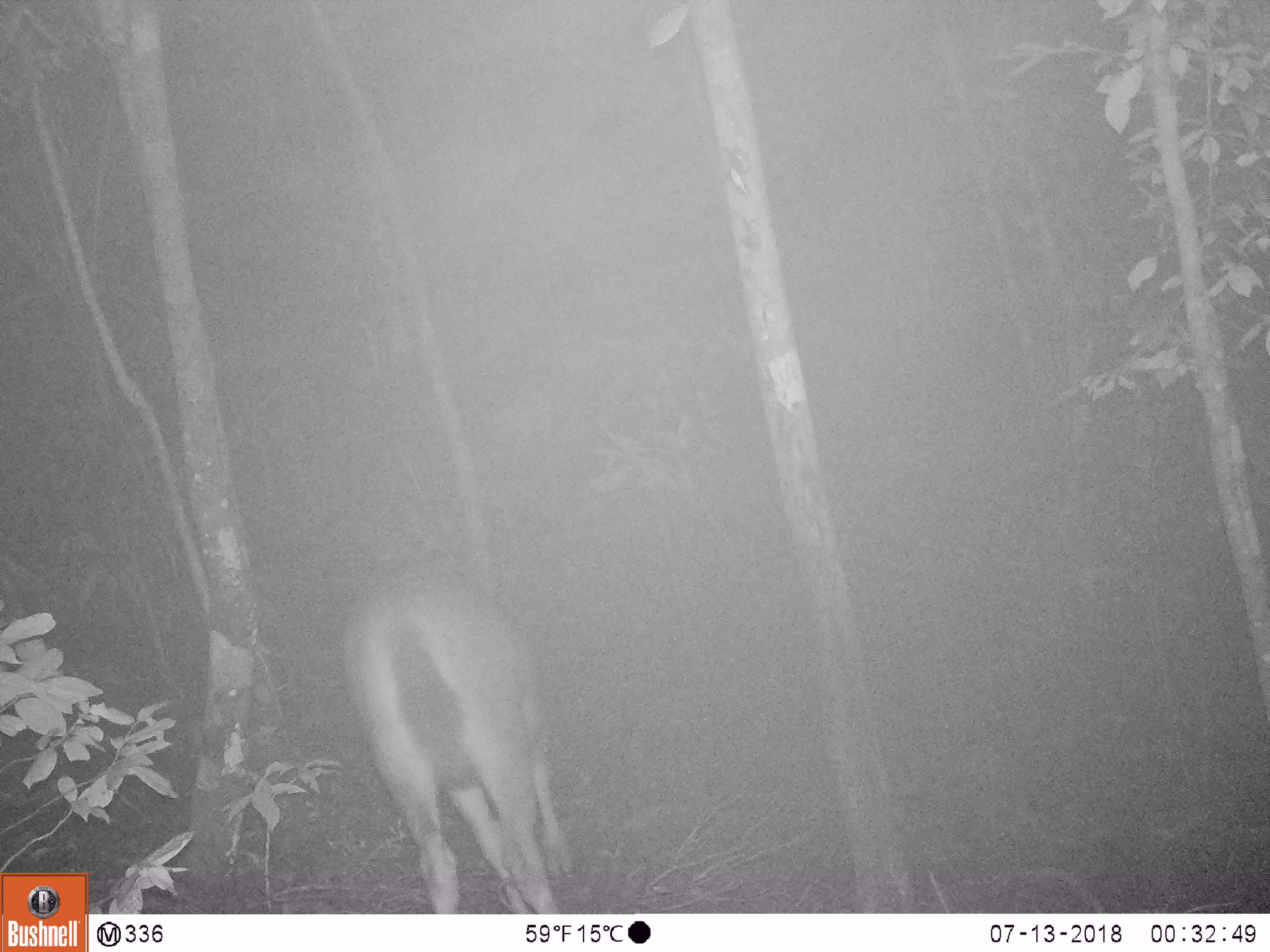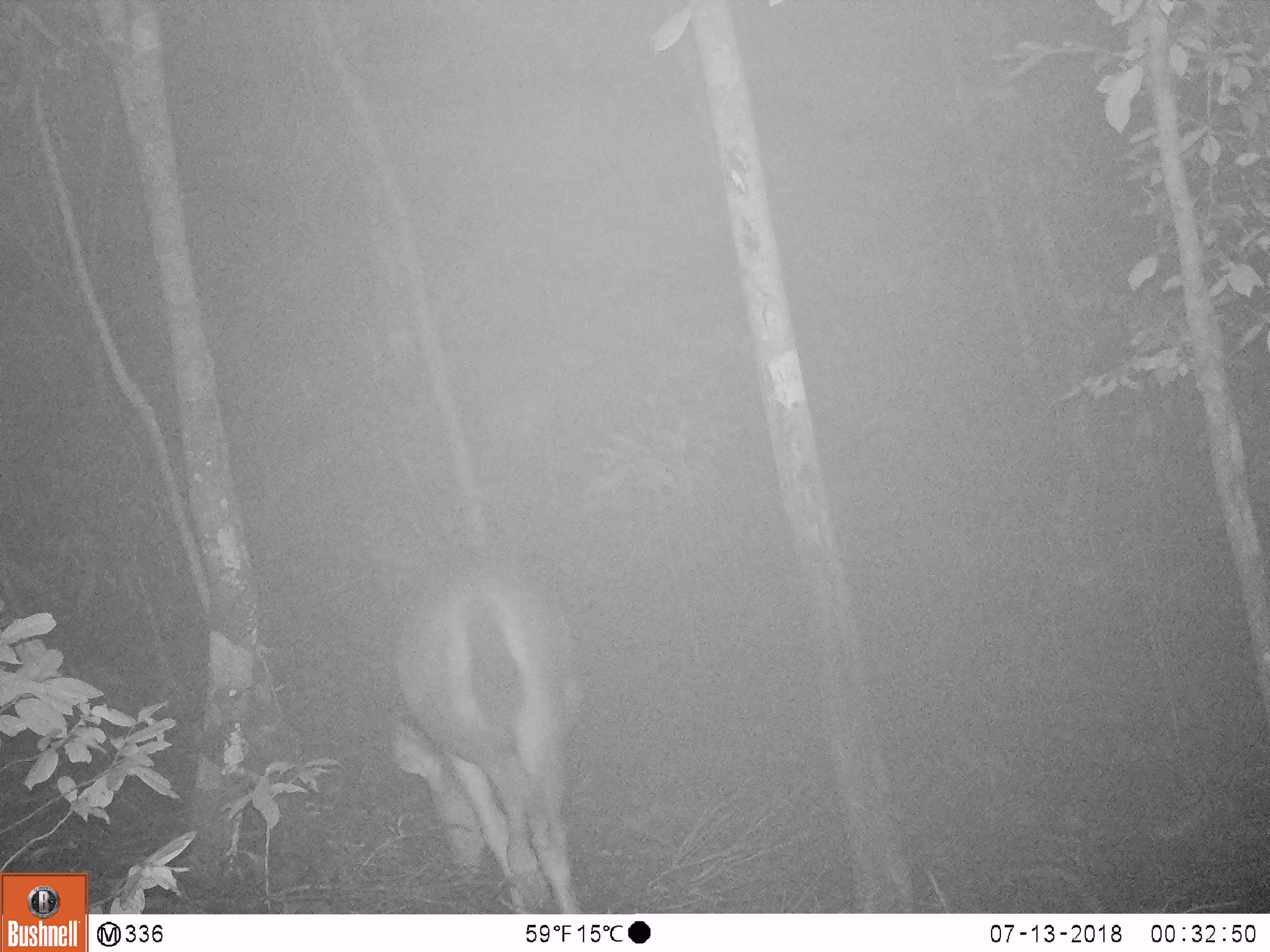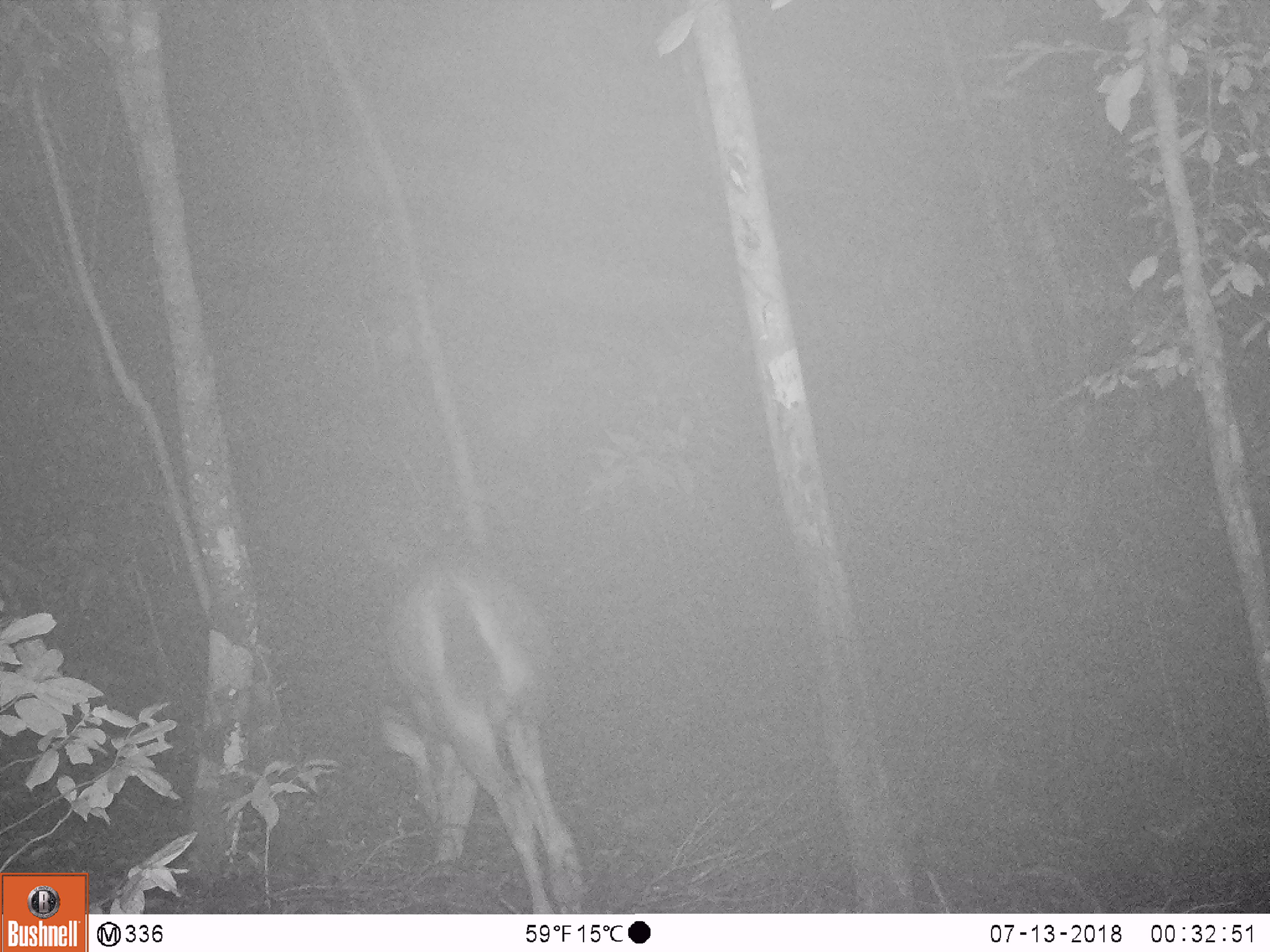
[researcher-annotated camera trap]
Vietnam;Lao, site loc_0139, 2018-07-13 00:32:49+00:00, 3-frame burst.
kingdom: Animalia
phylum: Chordata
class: Mammalia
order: Artiodactyla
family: Cervidae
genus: Rusa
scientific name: Rusa unicolor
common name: sambar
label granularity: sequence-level